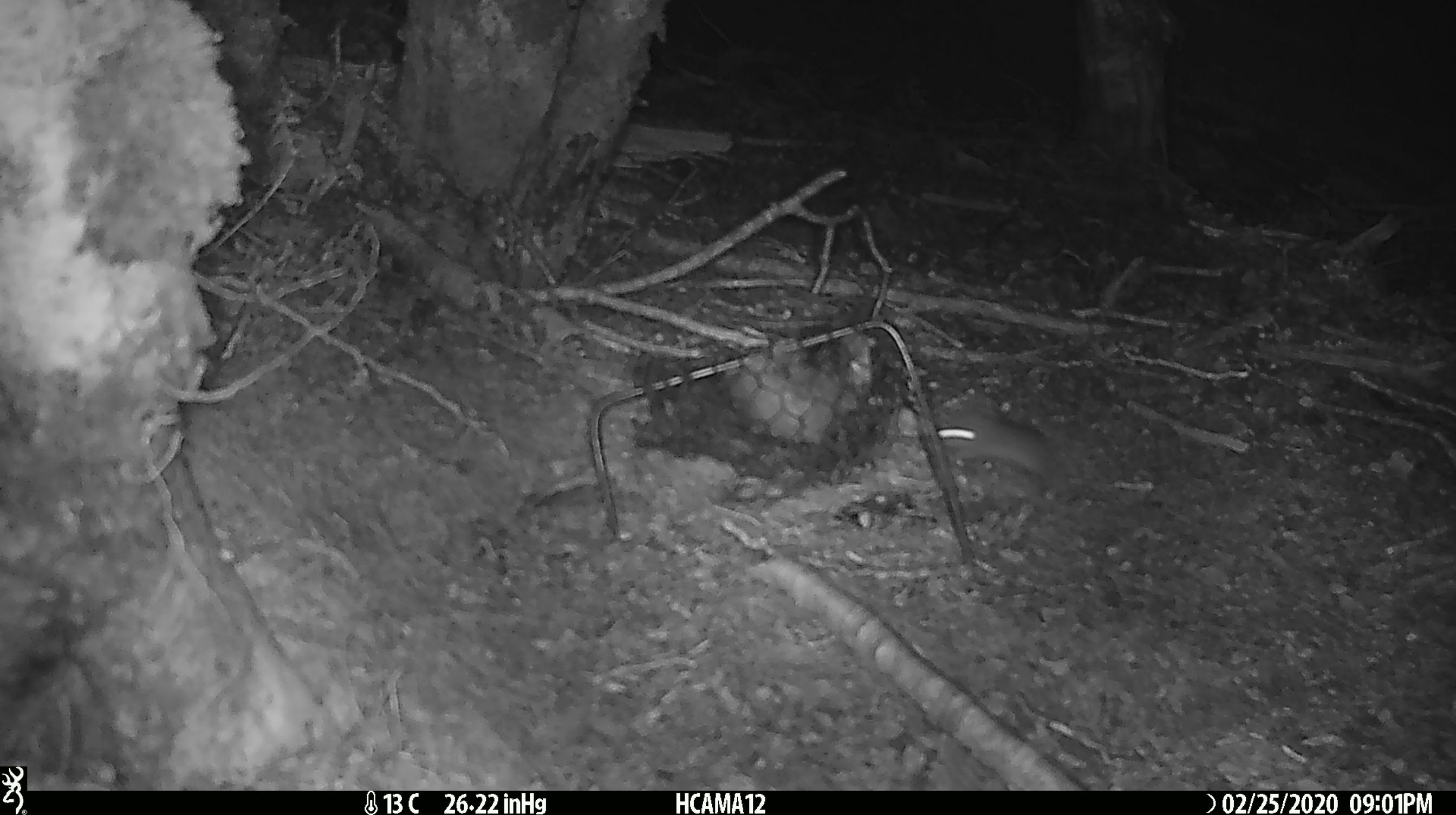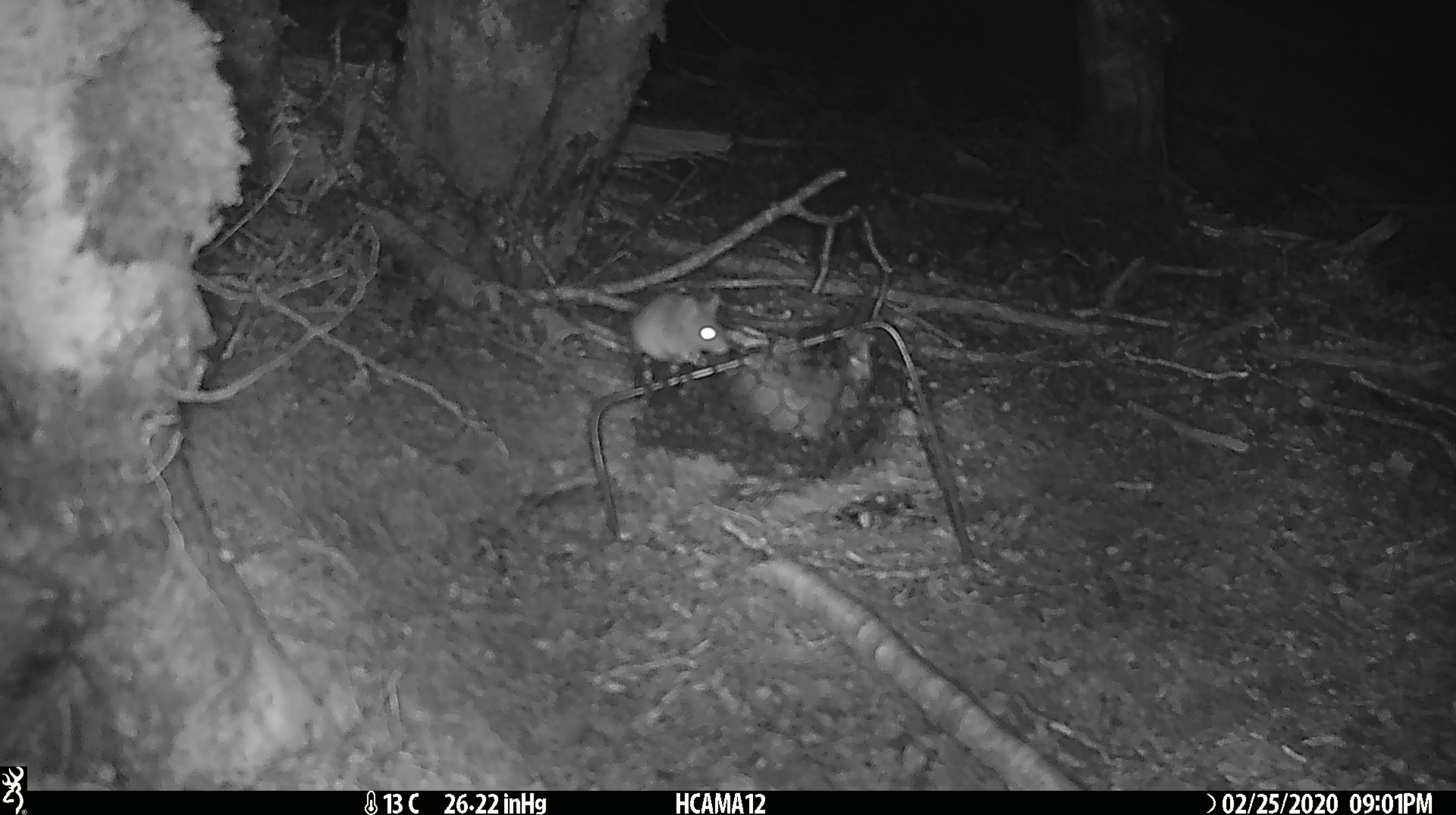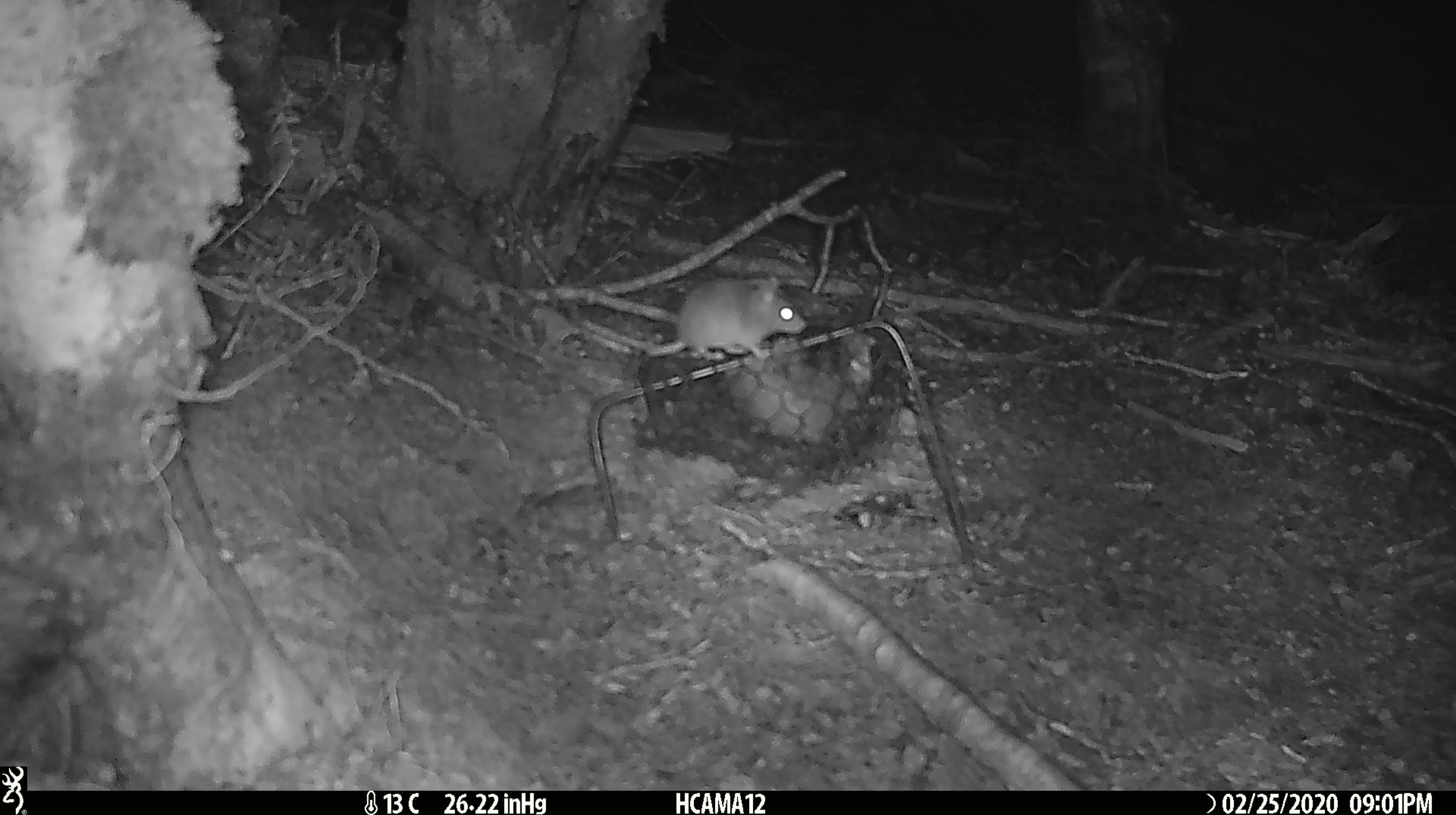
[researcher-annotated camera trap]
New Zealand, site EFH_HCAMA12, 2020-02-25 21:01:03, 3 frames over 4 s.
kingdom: Animalia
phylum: Chordata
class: Mammalia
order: Rodentia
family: Muridae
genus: Mus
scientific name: Mus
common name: mouse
Mouse (Mus).